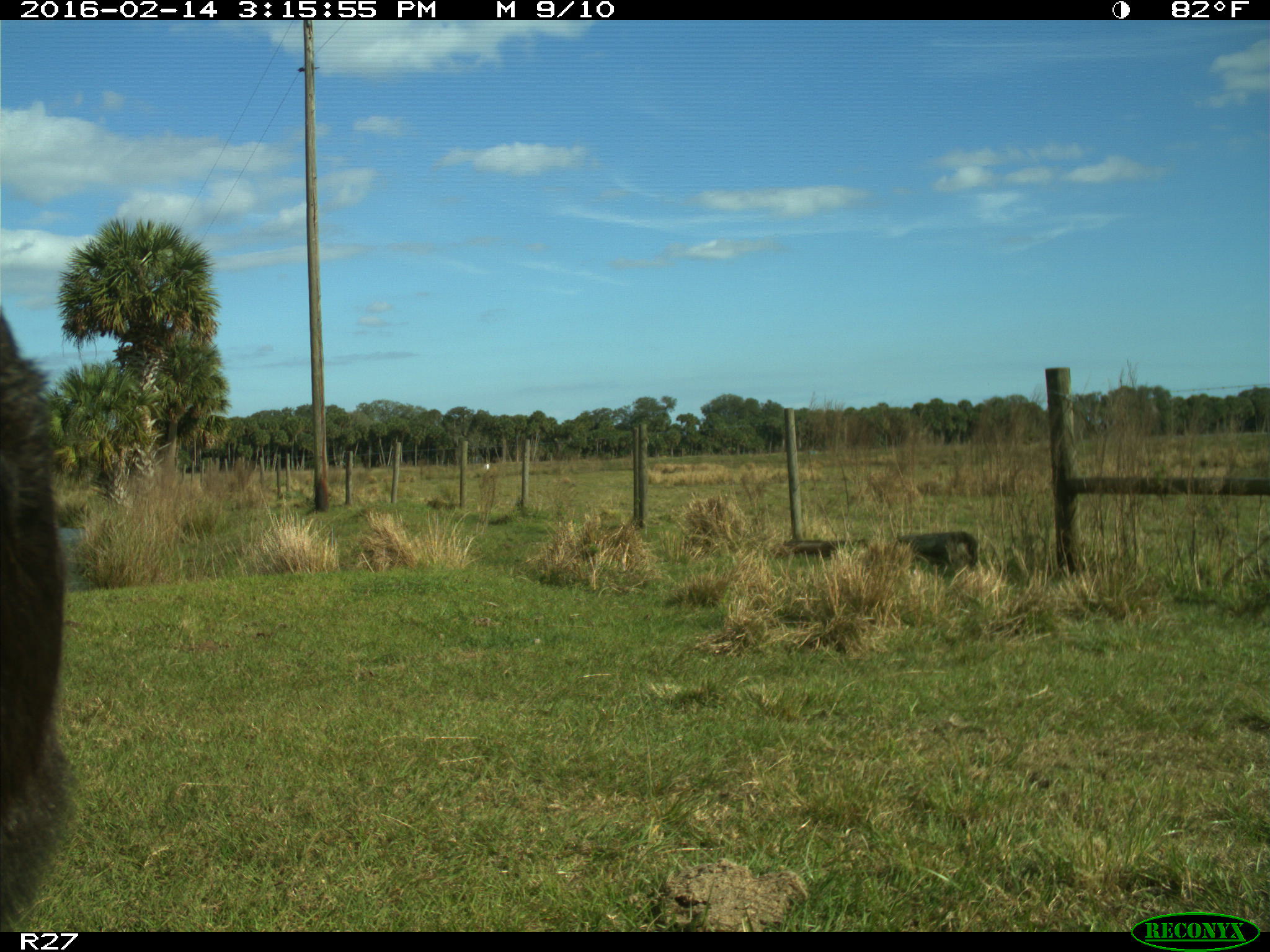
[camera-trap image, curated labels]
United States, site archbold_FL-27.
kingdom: Animalia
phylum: Chordata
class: Mammalia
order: Artiodactyla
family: Bovidae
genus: Bos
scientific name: Bos taurus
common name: domestic cow